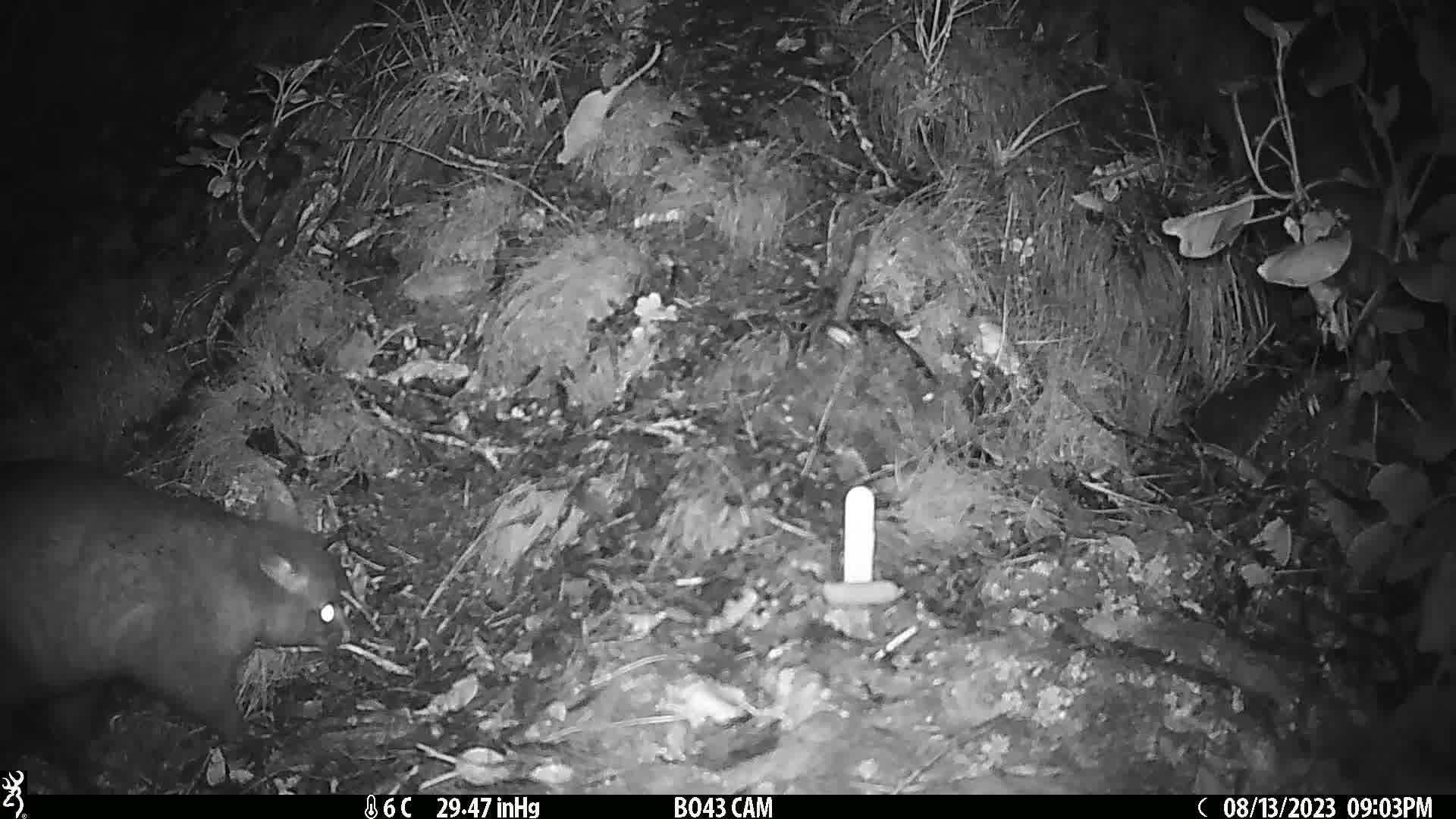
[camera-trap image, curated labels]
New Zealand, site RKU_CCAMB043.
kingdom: Animalia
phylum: Chordata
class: Mammalia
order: Diprotodontia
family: Phalangeridae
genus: Trichosurus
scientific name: Trichosurus vulpecula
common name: common brushtail possum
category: possum